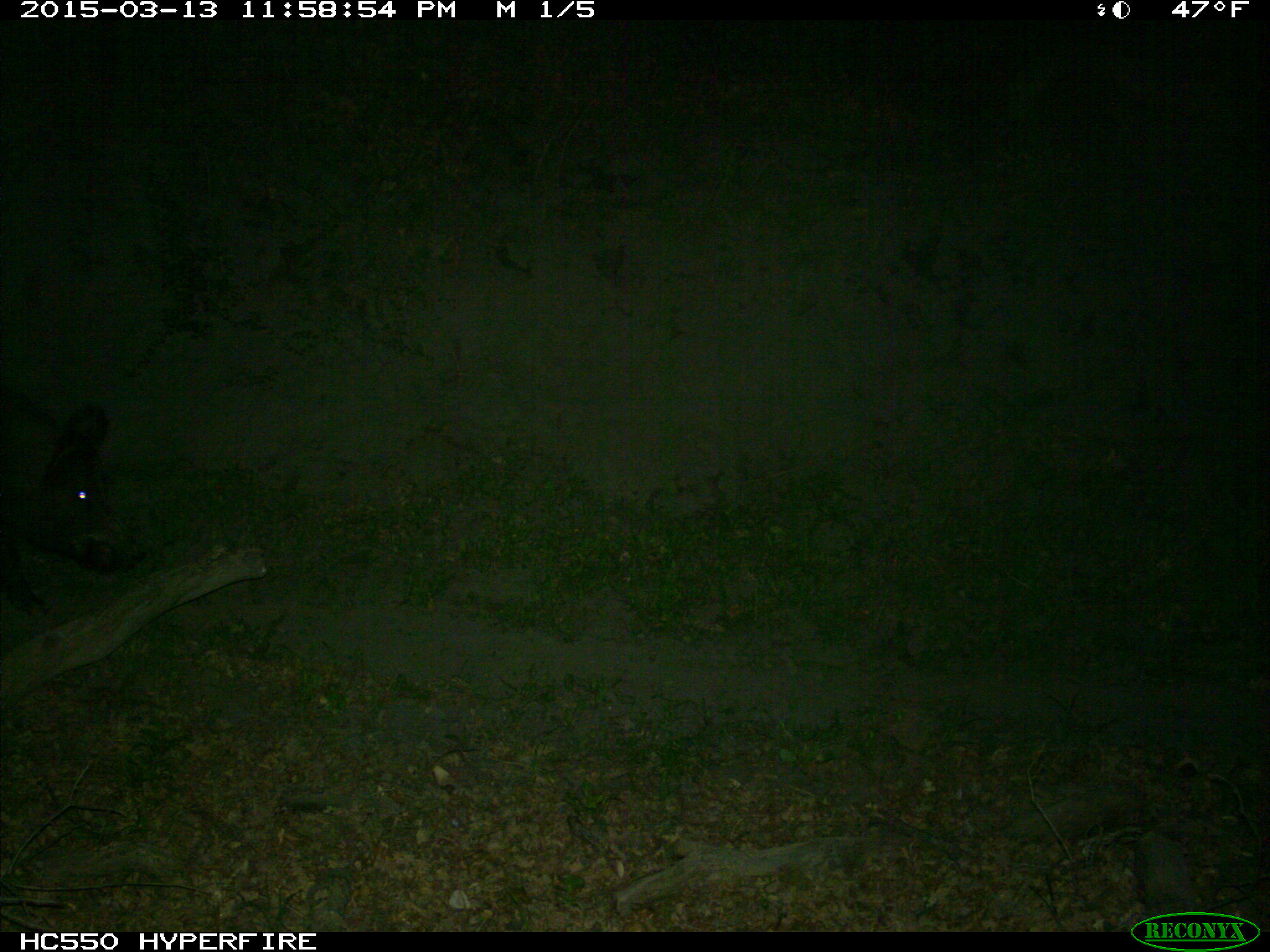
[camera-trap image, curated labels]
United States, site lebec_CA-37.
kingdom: Animalia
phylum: Chordata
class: Mammalia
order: Artiodactyla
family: Suidae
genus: Sus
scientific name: Sus scrofa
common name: wild boar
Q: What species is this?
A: Sus scrofa (wild boar).